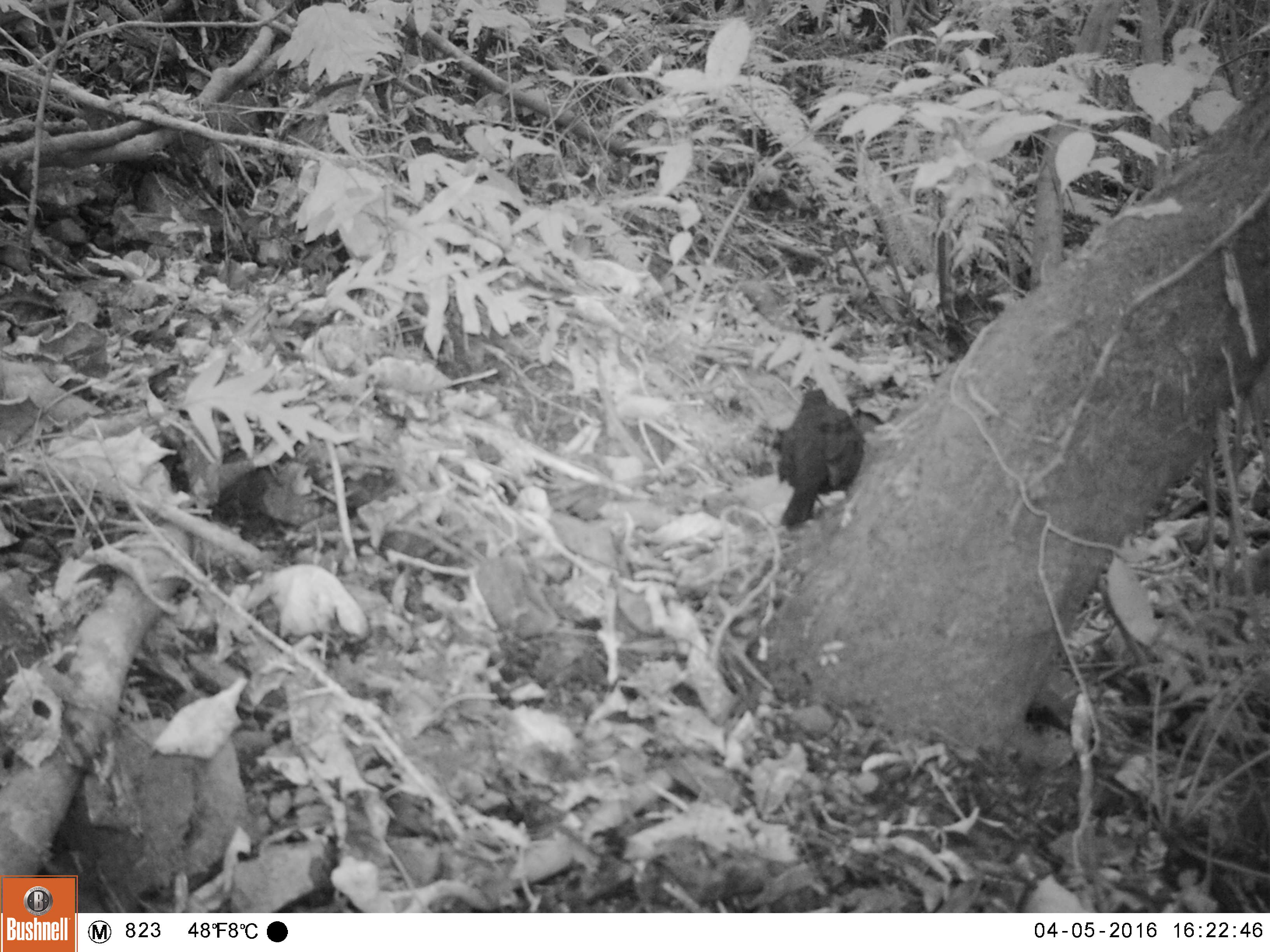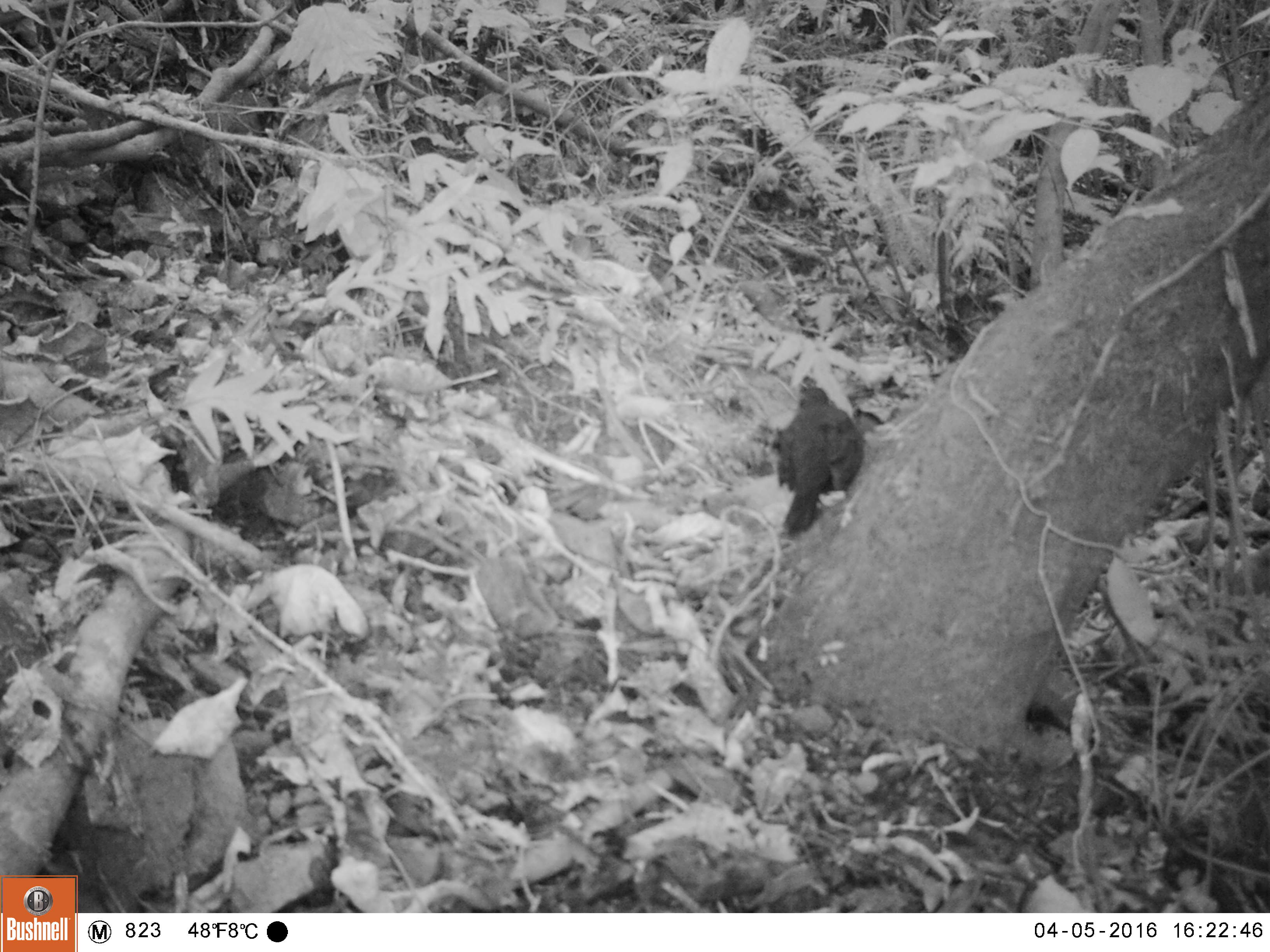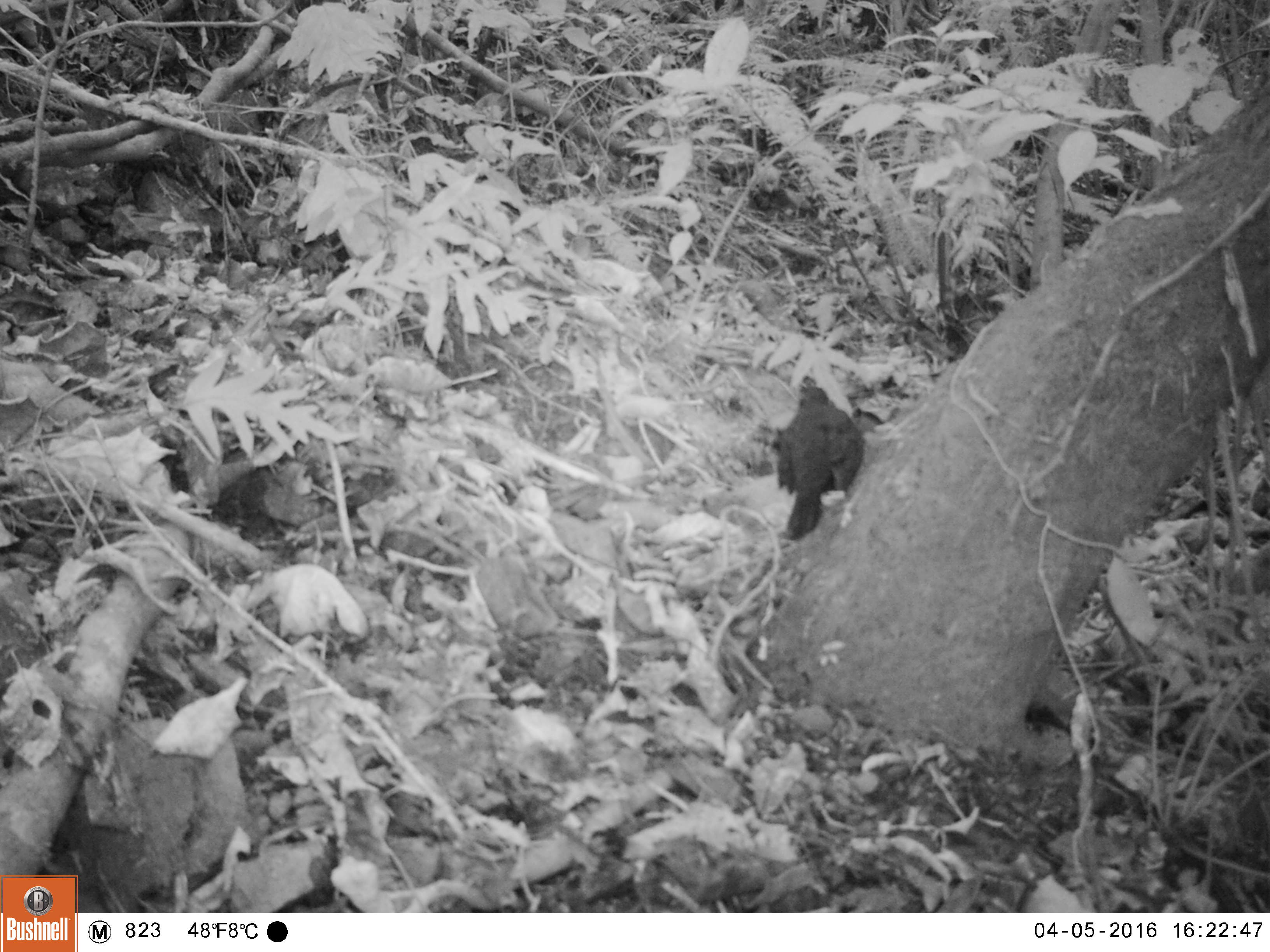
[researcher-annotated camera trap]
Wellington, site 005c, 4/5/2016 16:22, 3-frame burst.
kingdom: Animalia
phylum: Chordata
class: Aves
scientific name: Aves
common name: bird